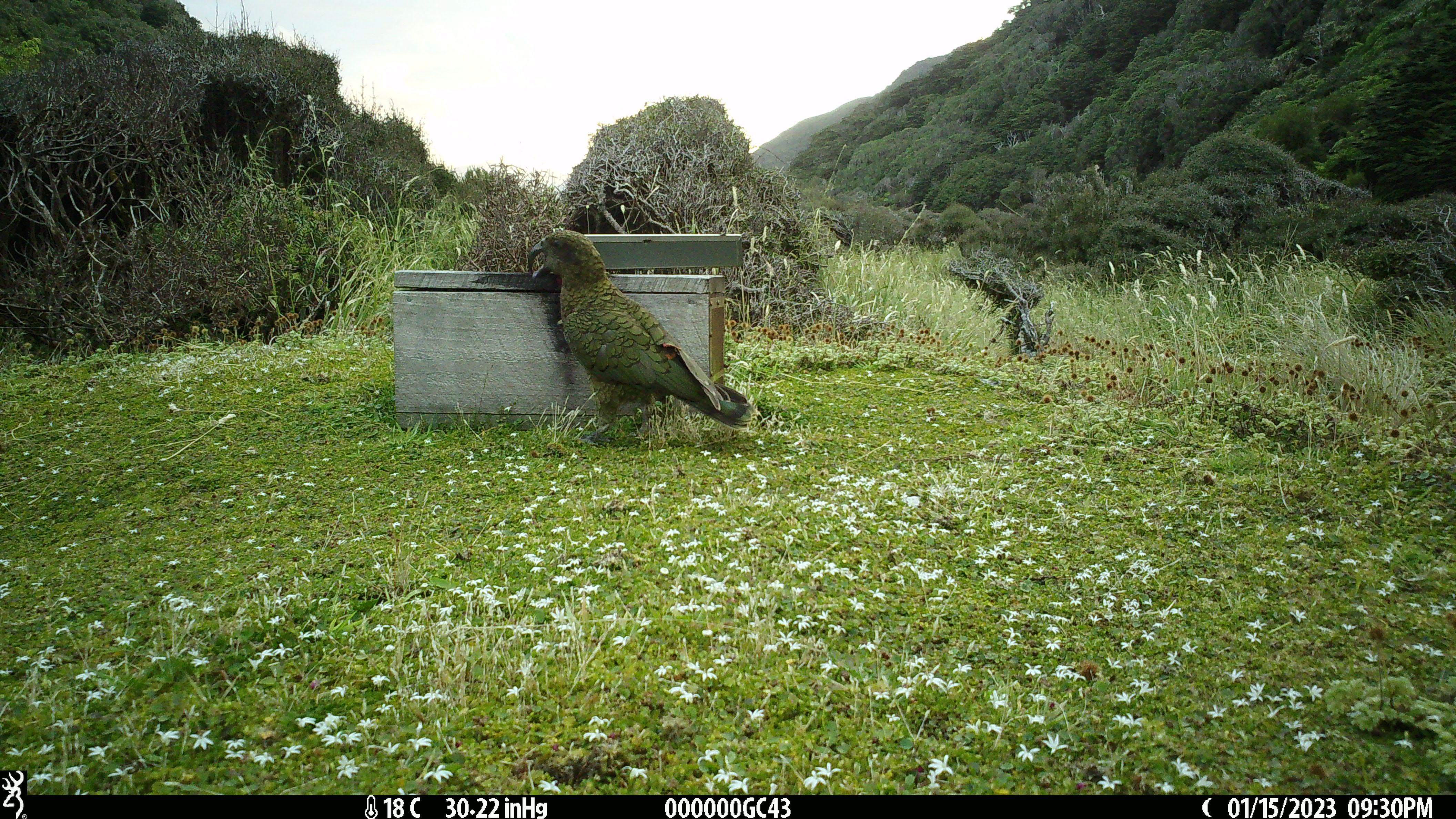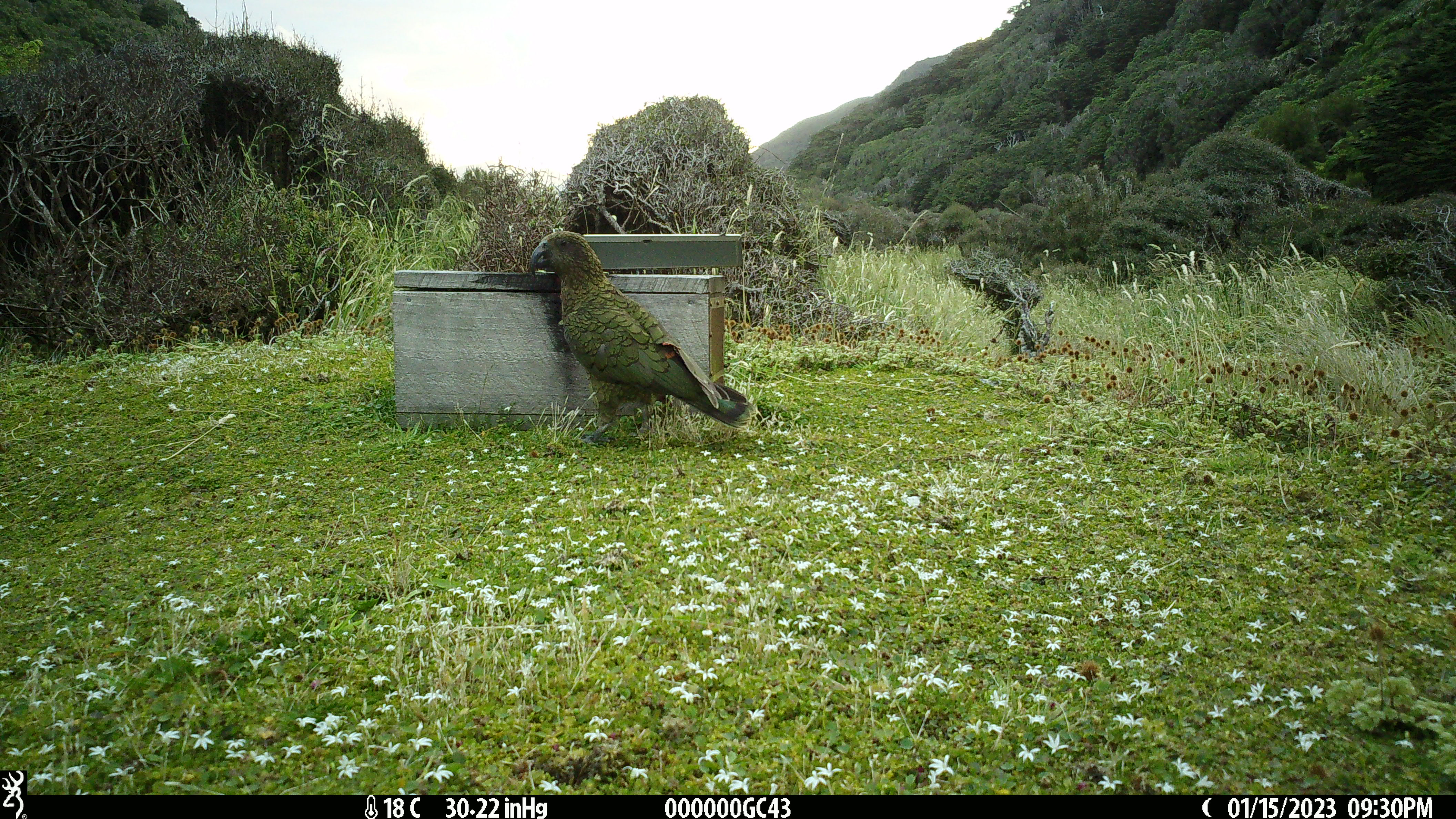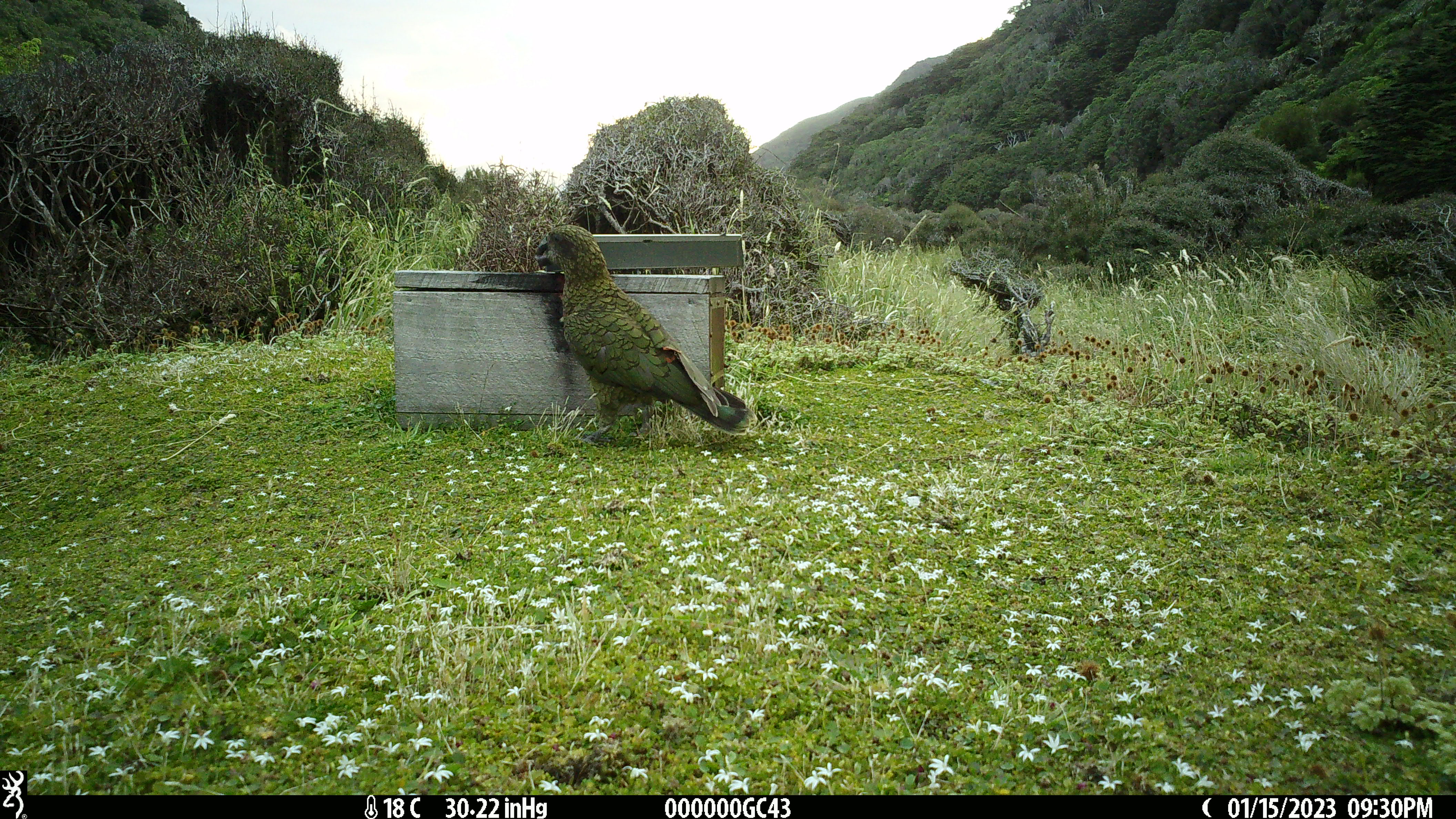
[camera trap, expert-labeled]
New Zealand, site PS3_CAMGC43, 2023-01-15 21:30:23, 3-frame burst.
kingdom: Animalia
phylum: Chordata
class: Aves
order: Psittaciformes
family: Strigopidae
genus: Nestor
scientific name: Nestor notabilis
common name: kea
Kea (Nestor notabilis).